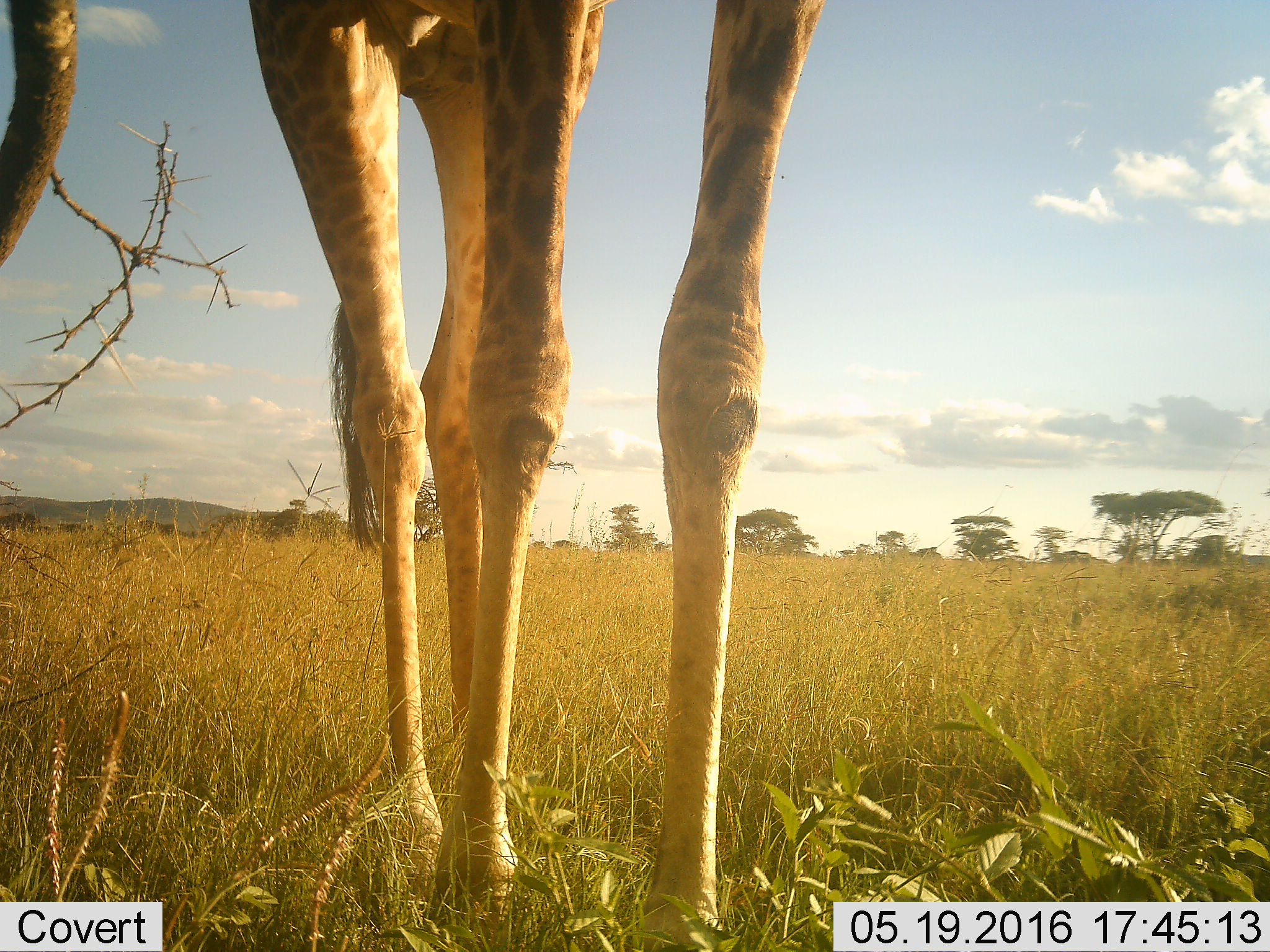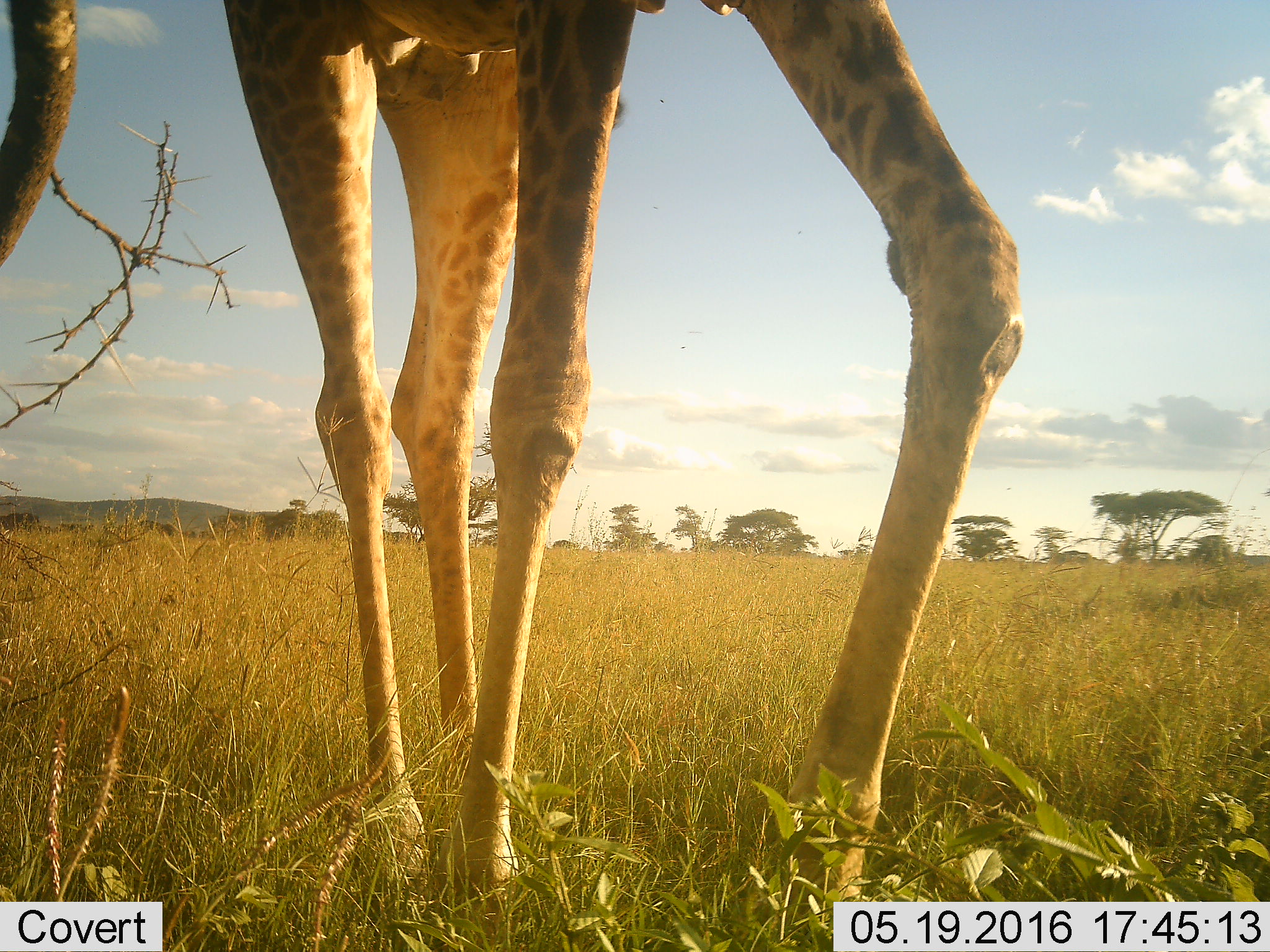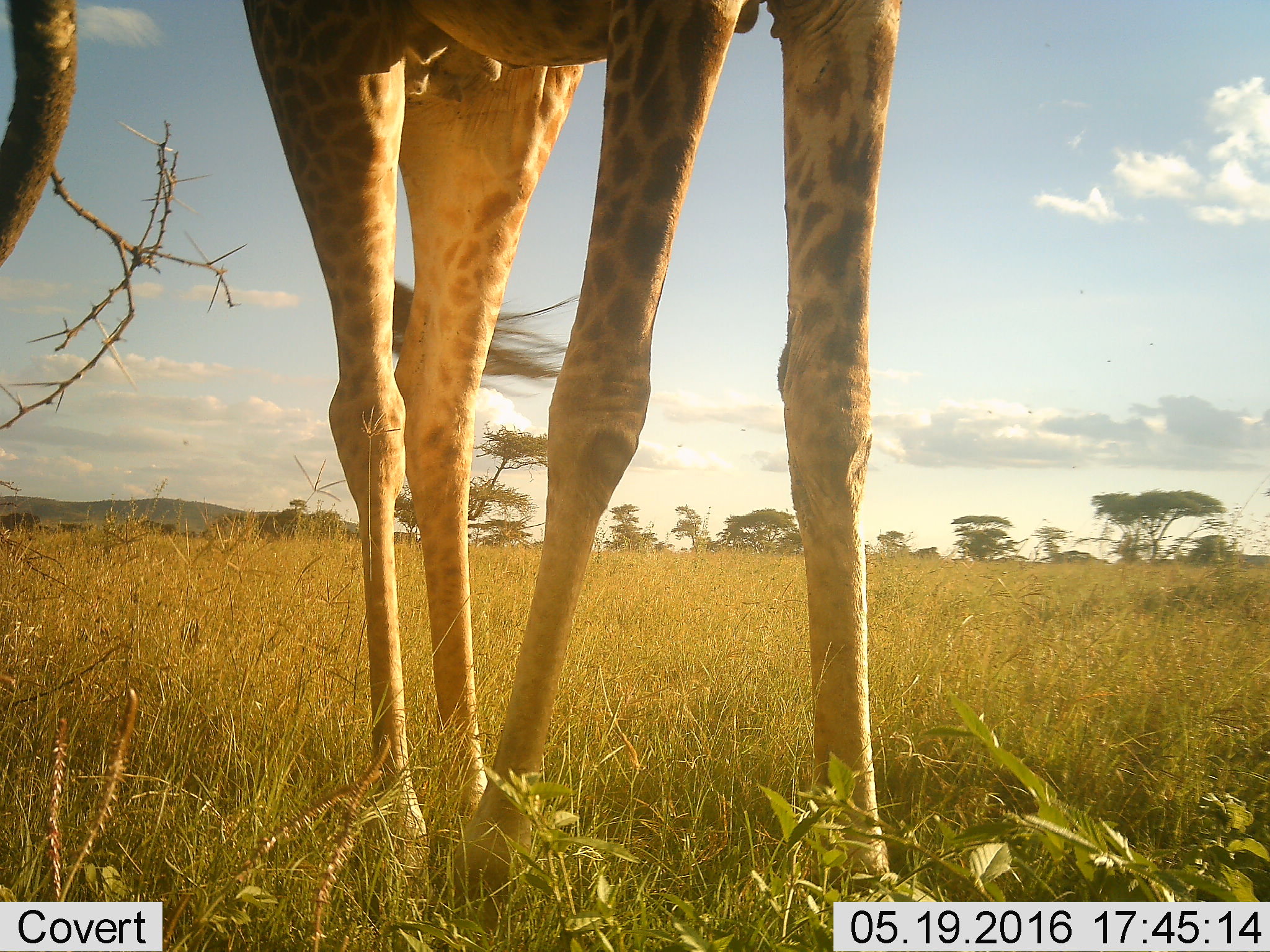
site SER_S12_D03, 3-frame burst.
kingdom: Animalia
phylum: Chordata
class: Mammalia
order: Artiodactyla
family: Giraffidae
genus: Giraffa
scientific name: Giraffa camelopardalis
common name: giraffe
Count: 1.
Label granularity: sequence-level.